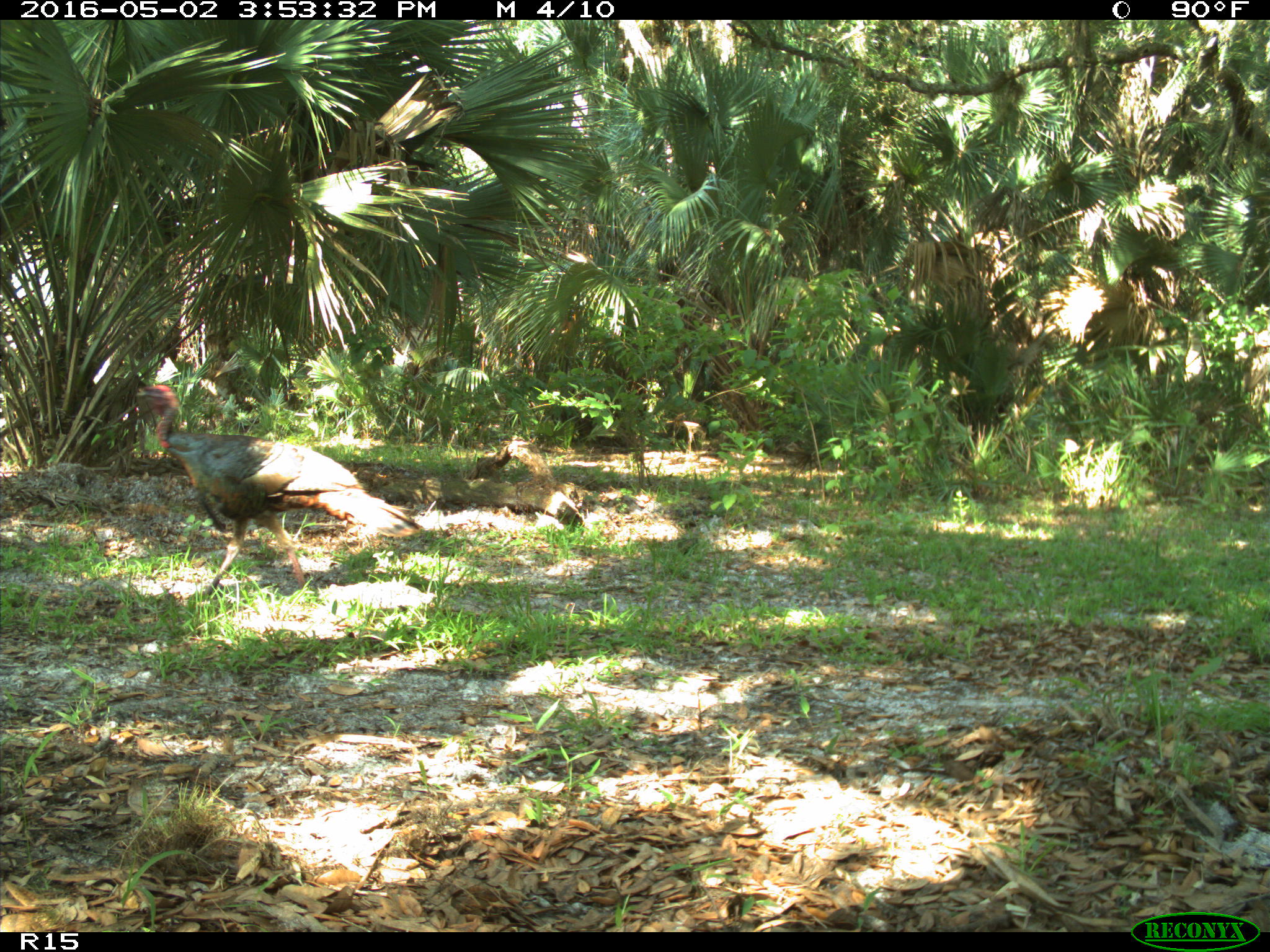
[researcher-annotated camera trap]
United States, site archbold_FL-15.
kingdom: Animalia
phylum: Chordata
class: Aves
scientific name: Aves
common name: birds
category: unidentified bird